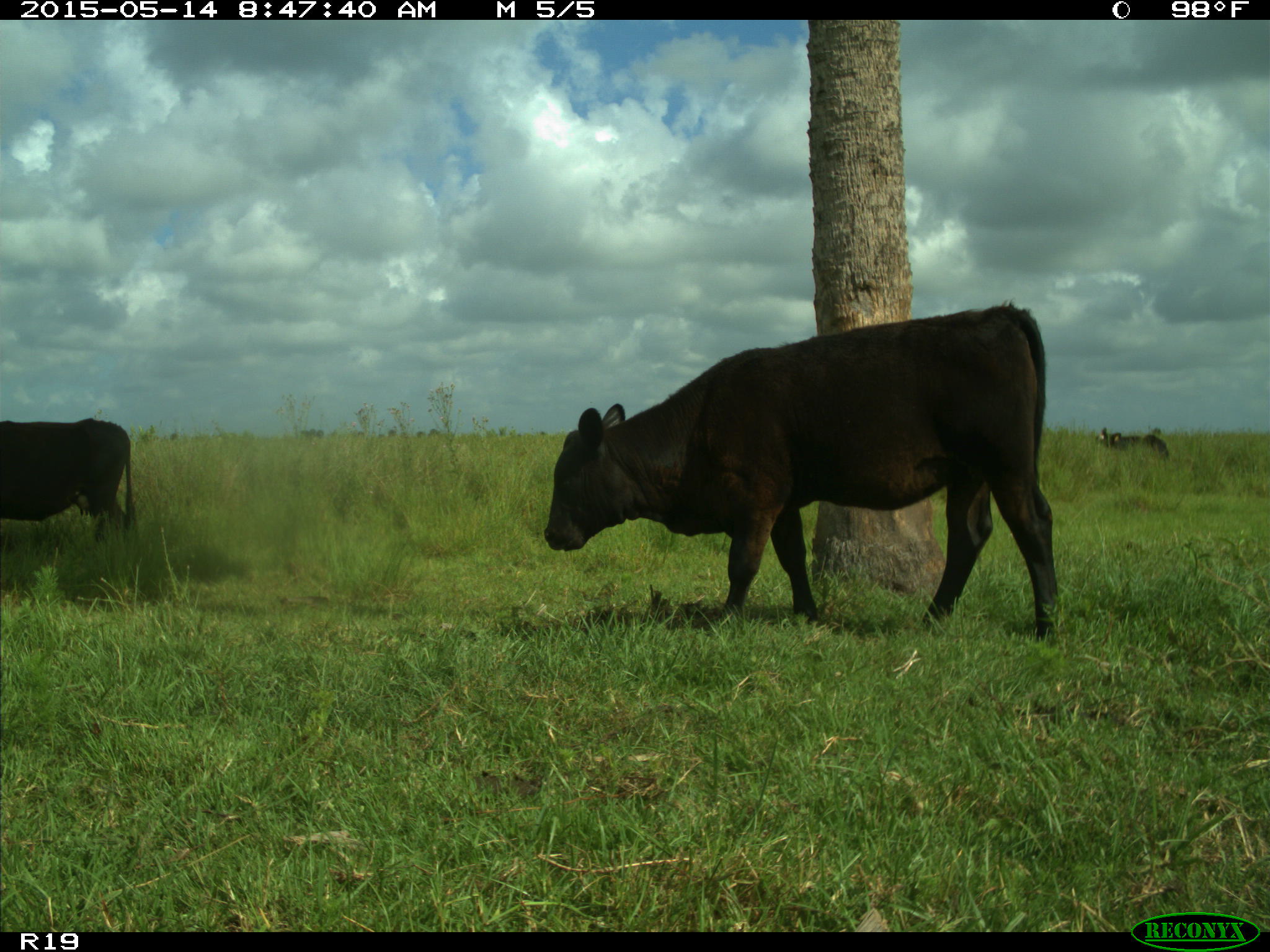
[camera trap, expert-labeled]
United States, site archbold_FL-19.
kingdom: Animalia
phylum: Chordata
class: Mammalia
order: Artiodactyla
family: Bovidae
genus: Bos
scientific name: Bos taurus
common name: domestic cow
Bos taurus (domestic cow).